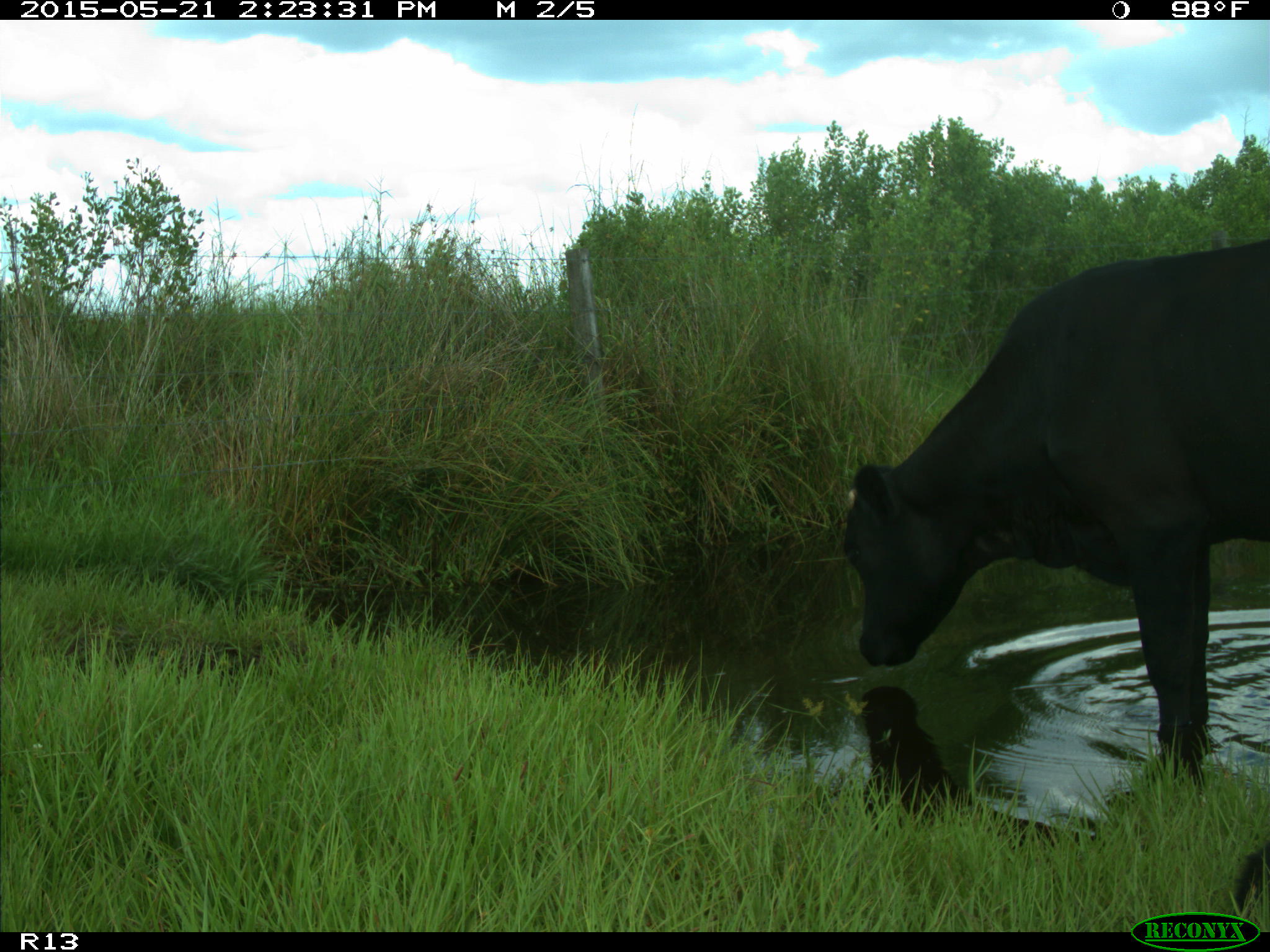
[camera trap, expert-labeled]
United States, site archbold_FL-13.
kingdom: Animalia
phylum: Chordata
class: Mammalia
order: Artiodactyla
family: Bovidae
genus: Bos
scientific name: Bos taurus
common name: domestic cow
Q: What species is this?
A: Bos taurus (domestic cow).